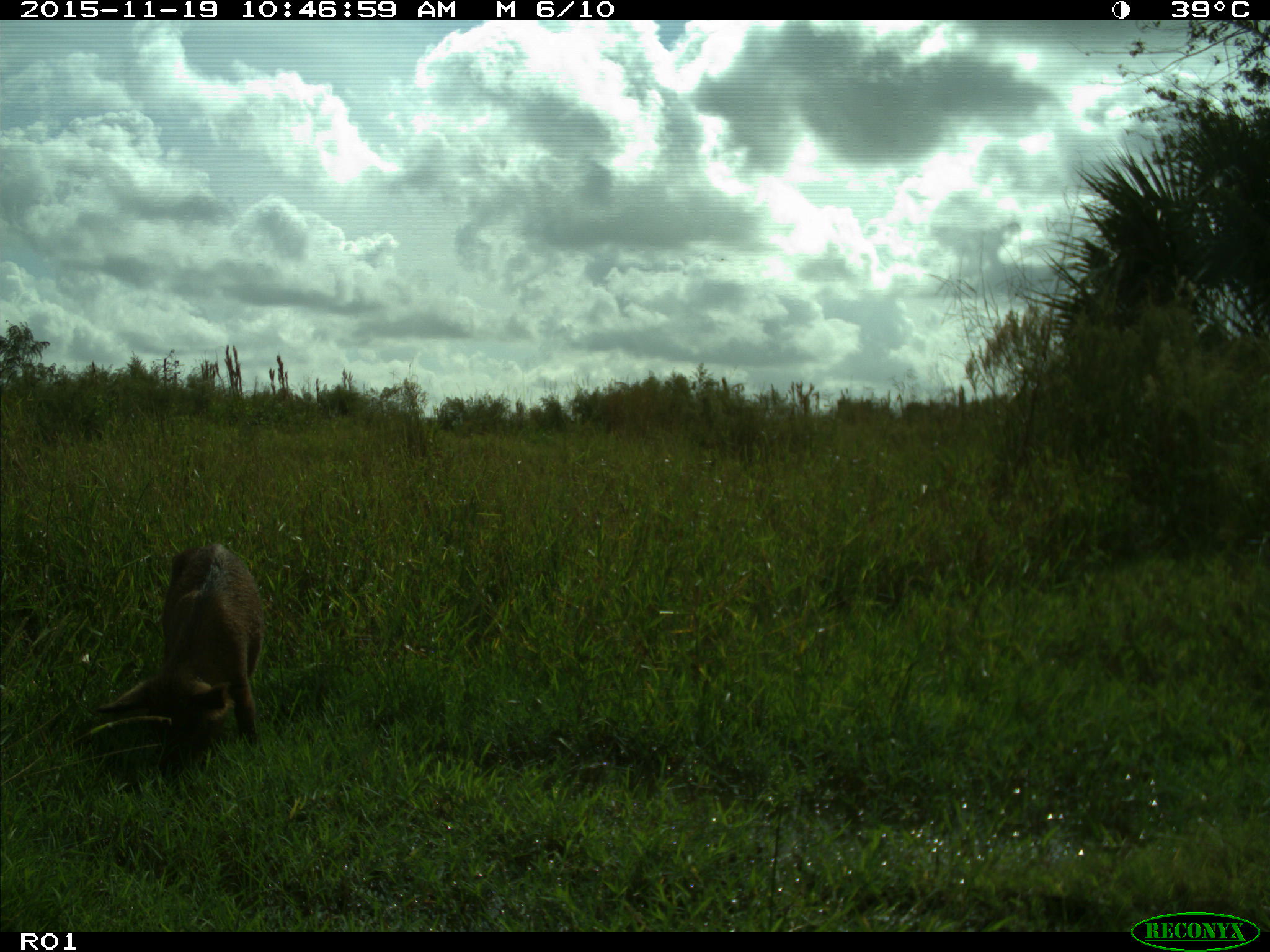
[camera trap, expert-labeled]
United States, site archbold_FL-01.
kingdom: Animalia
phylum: Chordata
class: Mammalia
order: Artiodactyla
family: Suidae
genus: Sus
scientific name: Sus scrofa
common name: wild boar